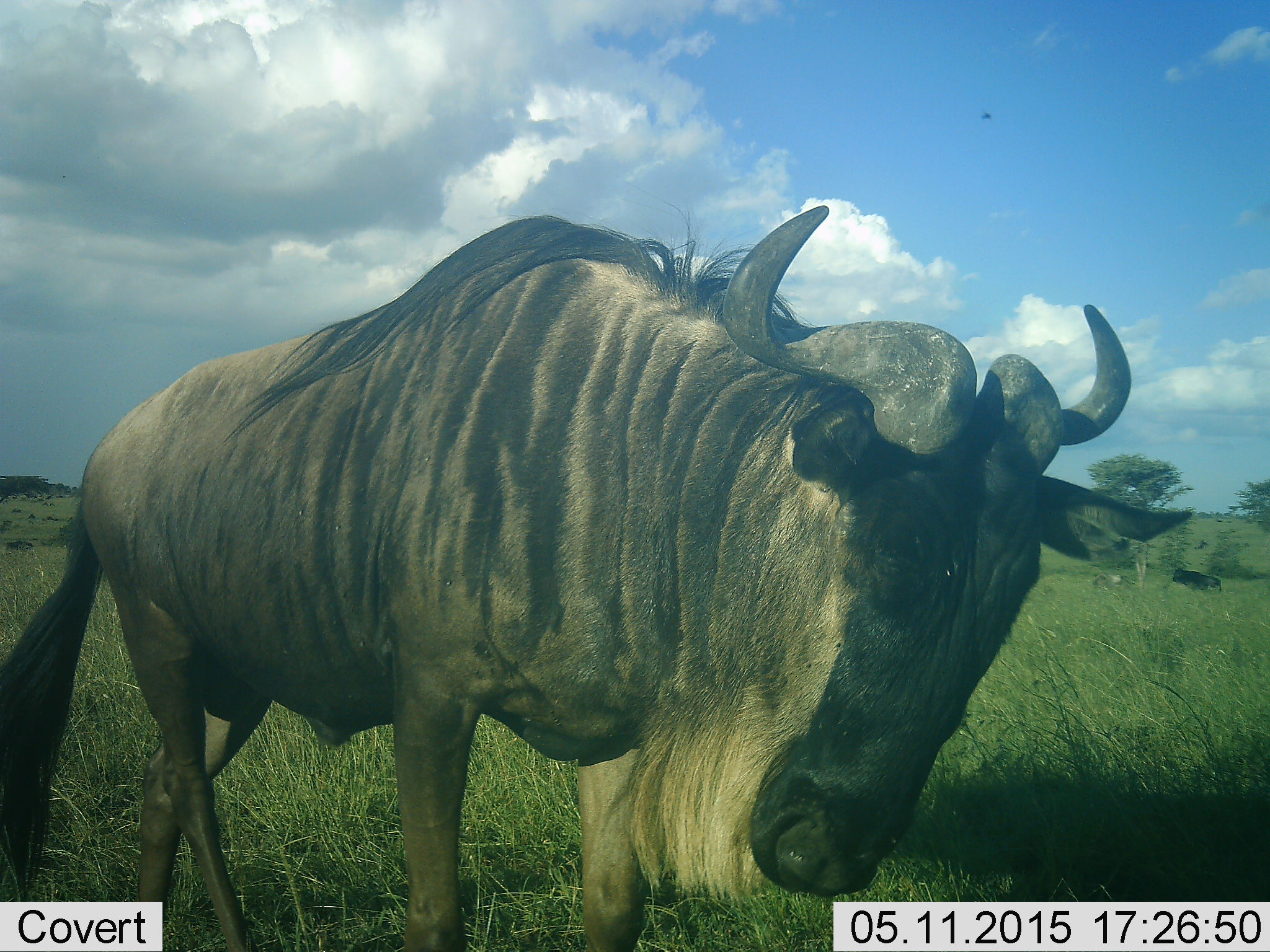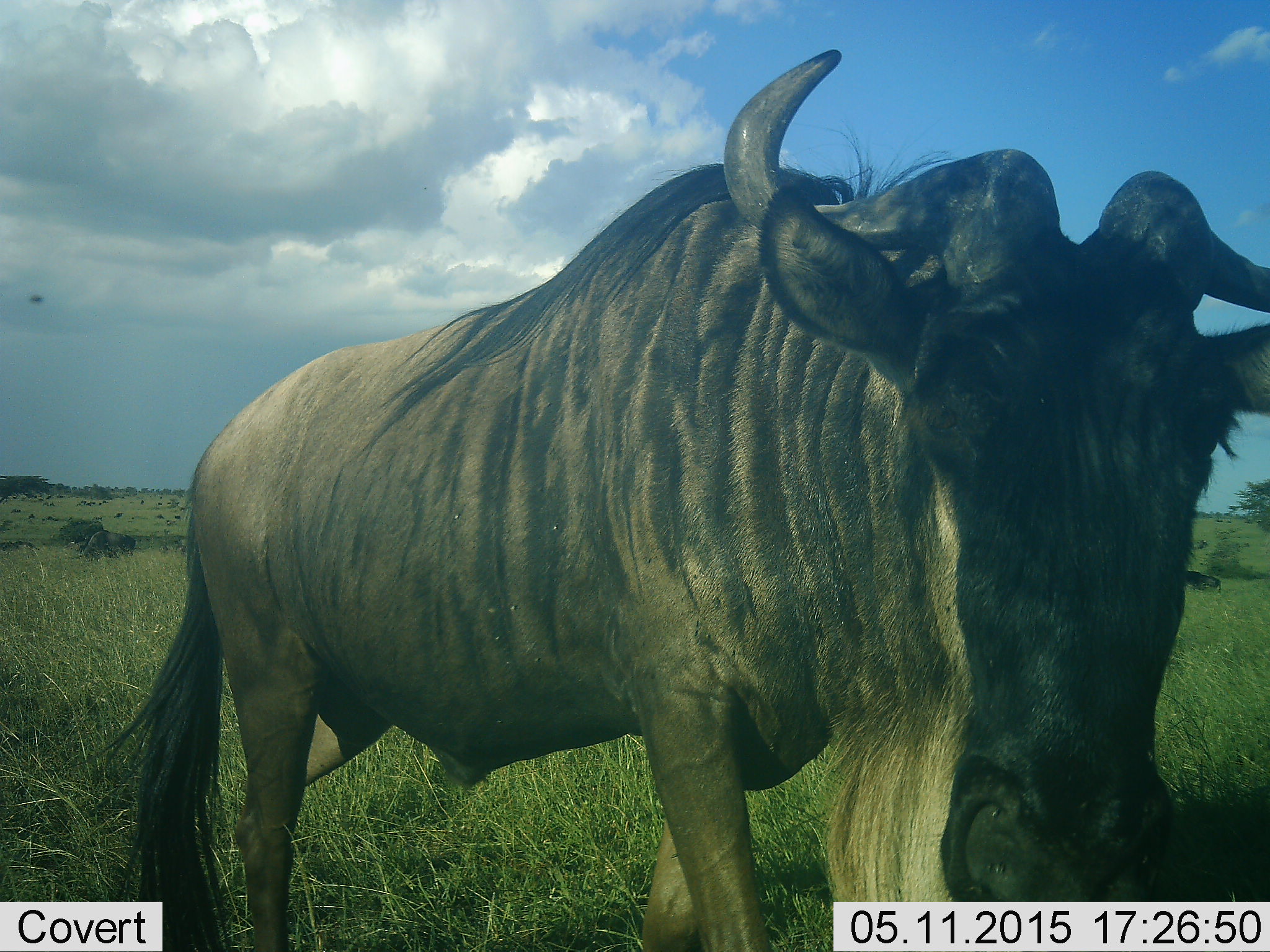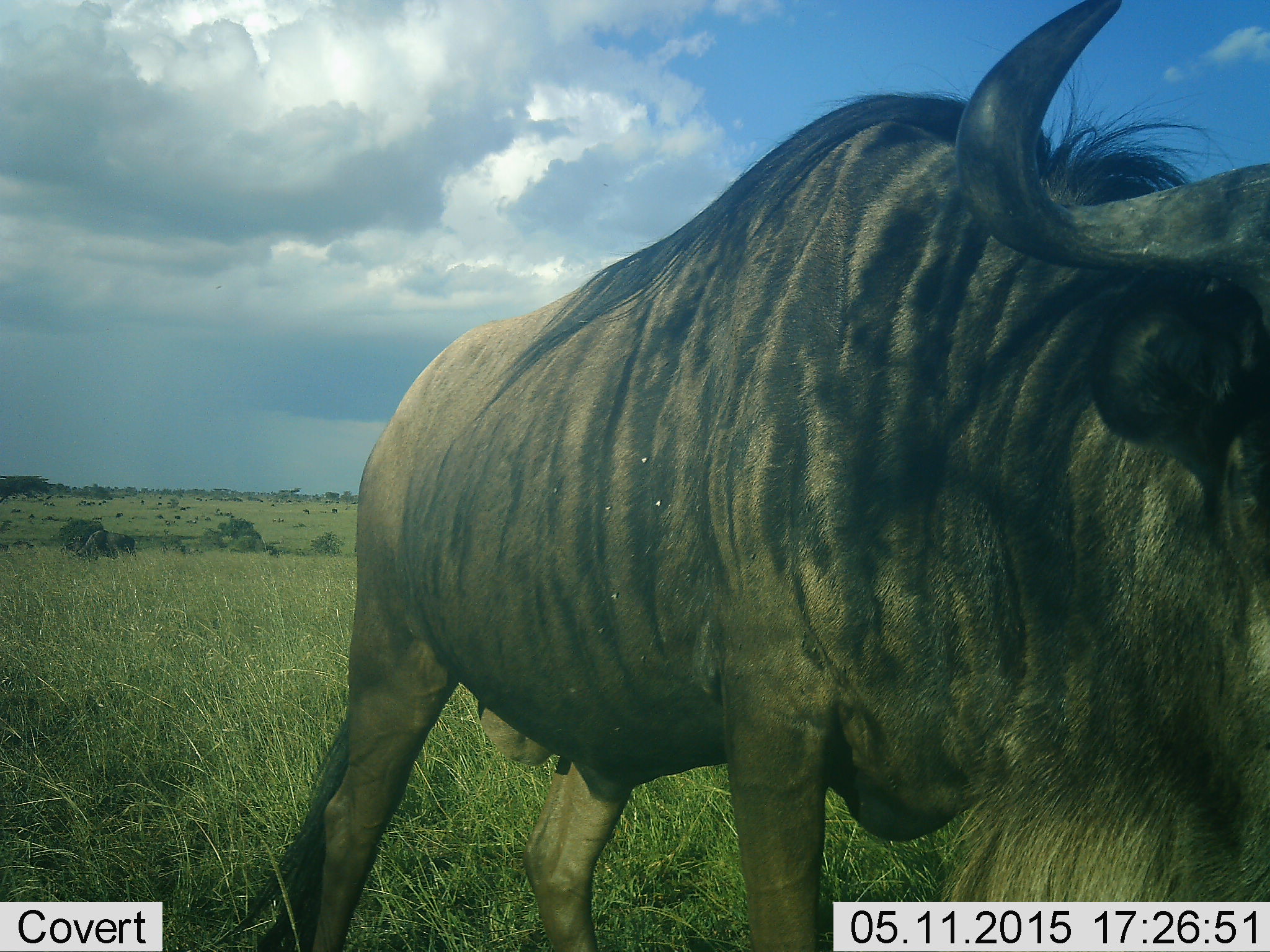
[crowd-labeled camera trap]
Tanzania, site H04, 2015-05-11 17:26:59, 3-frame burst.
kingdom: Animalia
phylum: Chordata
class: Mammalia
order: Artiodactyla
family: Bovidae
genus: Connochaetes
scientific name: Connochaetes taurinus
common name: blue wildebeest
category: wildebeest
Wildebeest (blue wildebeest) (Connochaetes taurinus), count 1. Behavior (volunteer vote fractions): standing 20%, resting 10%, moving 80%, interacting 0%. Young present (vote fraction): 0%. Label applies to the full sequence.